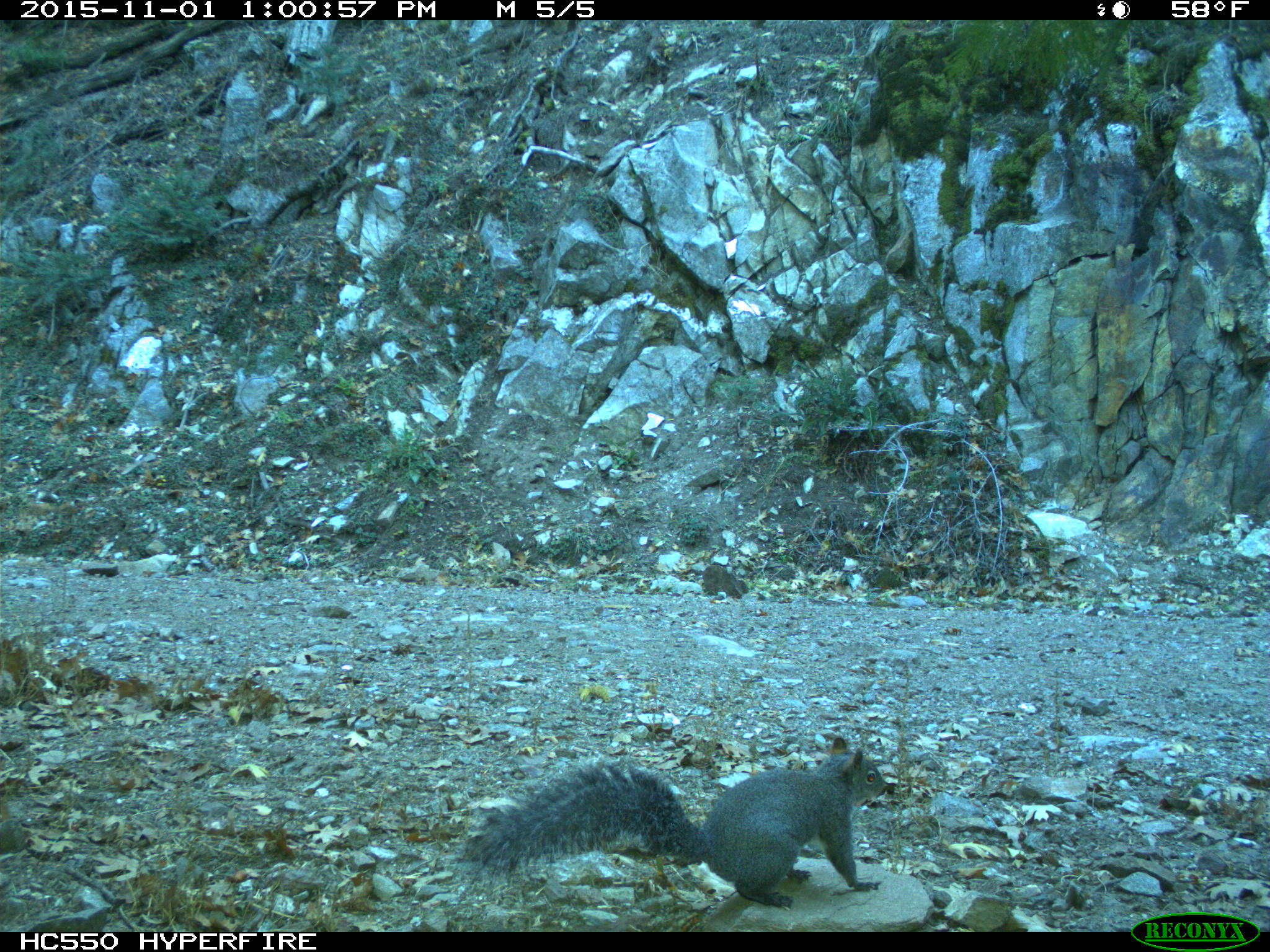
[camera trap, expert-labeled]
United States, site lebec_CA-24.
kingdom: Animalia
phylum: Chordata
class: Mammalia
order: Rodentia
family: Sciuridae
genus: Sciurus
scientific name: Sciurus carolinensis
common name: eastern gray squirrel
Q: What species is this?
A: Sciurus carolinensis (eastern gray squirrel).